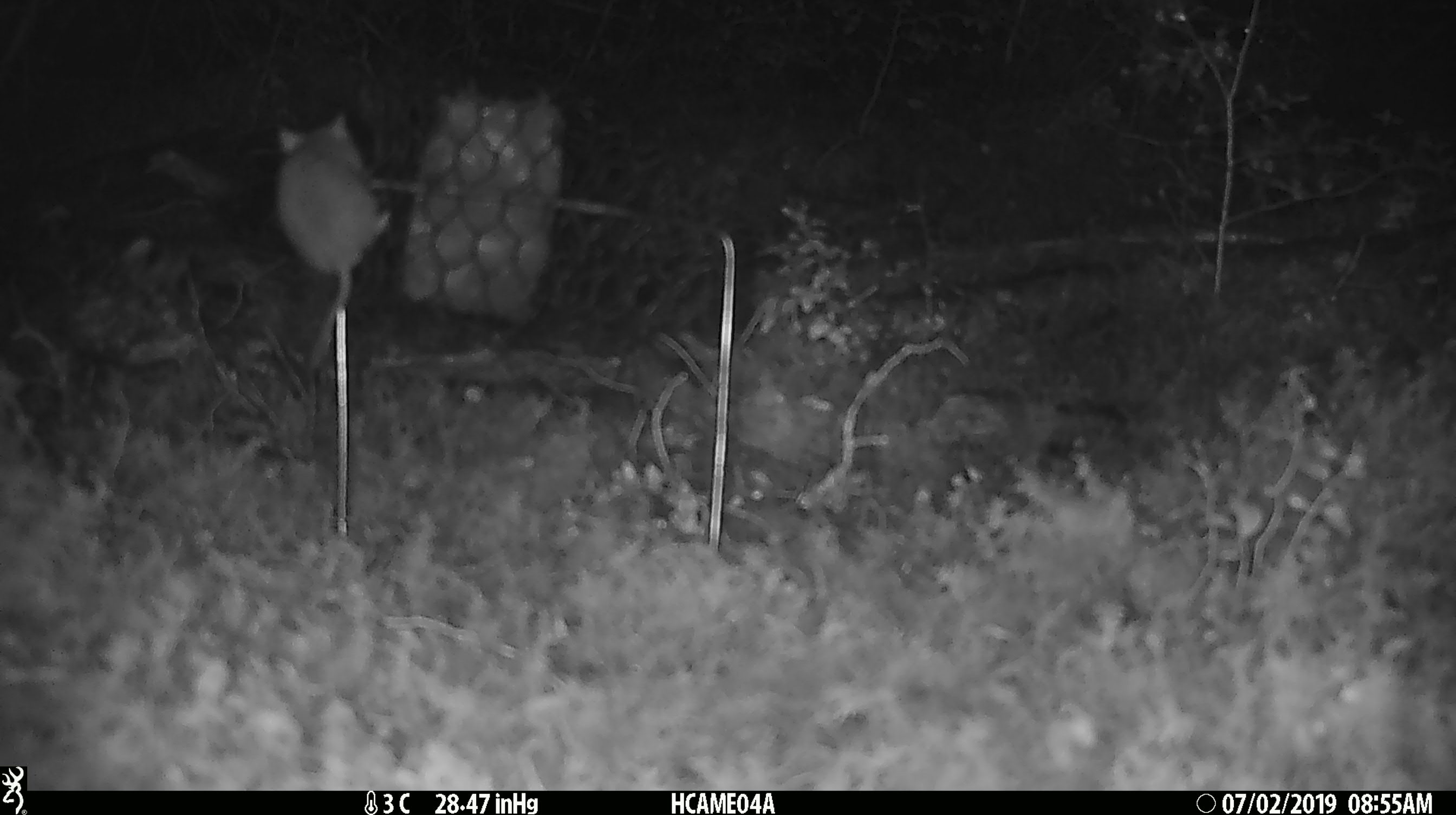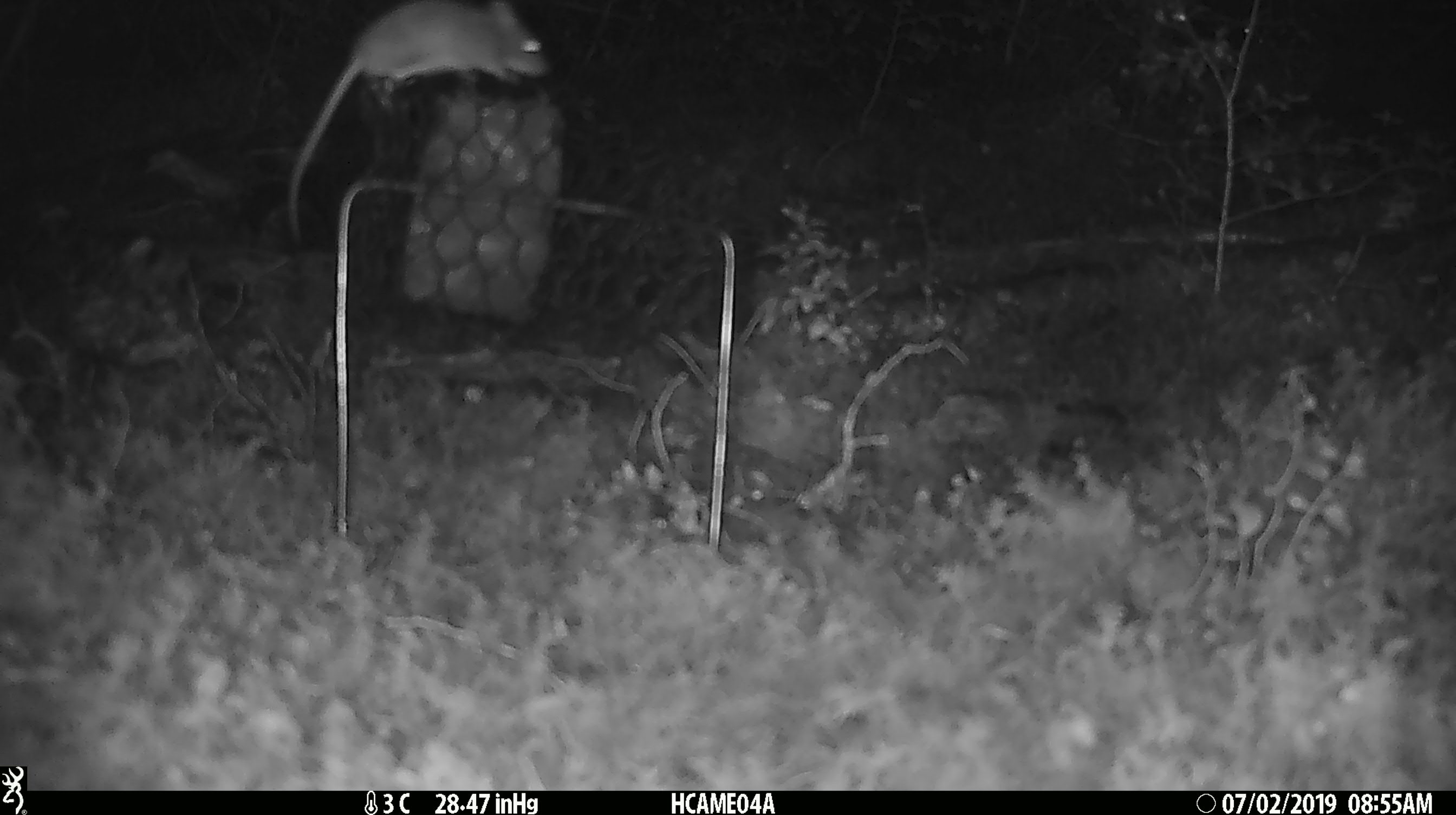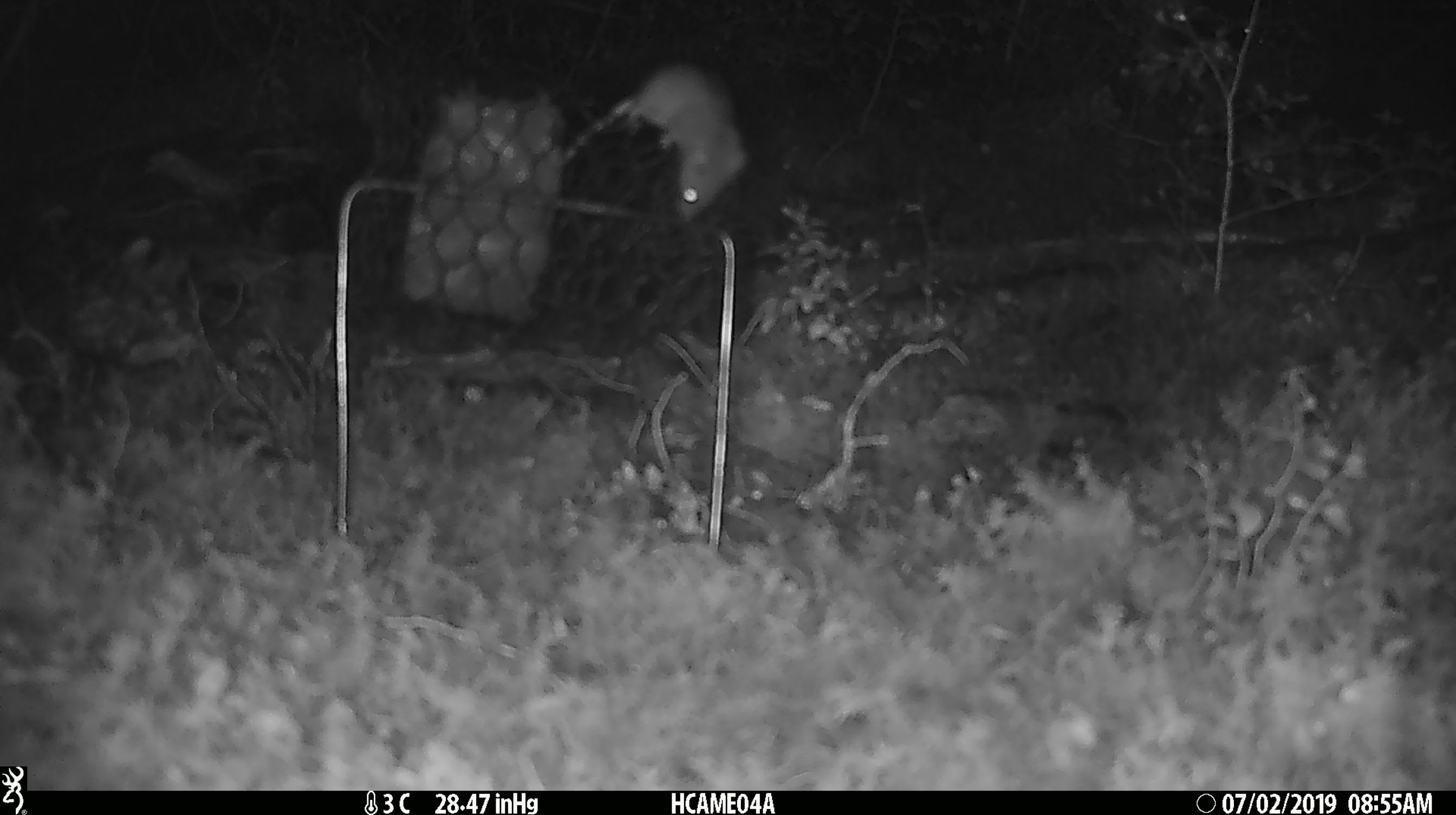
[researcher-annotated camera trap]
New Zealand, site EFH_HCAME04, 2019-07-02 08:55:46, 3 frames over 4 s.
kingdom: Animalia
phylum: Chordata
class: Mammalia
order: Rodentia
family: Muridae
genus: Mus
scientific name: Mus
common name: mouse